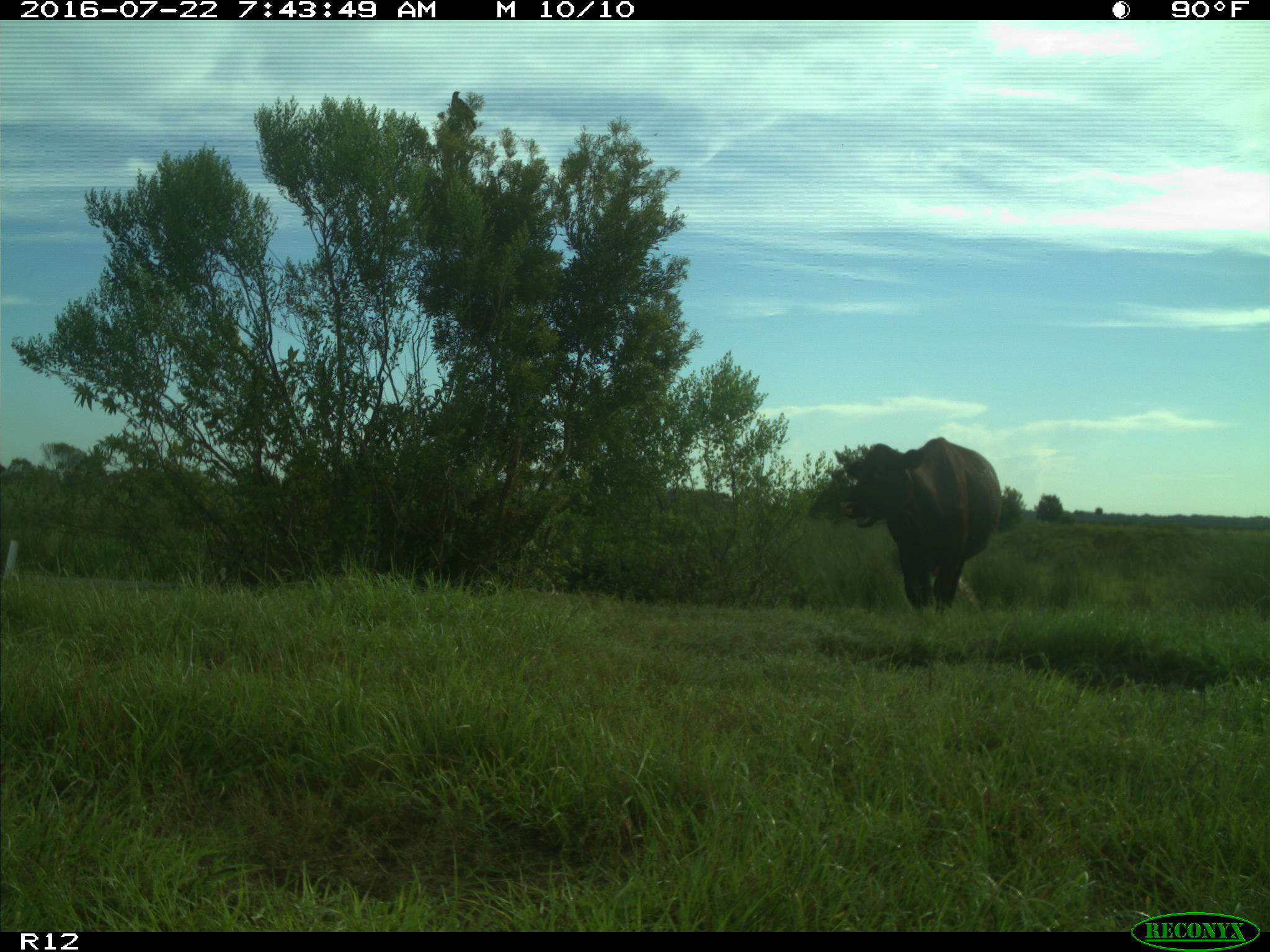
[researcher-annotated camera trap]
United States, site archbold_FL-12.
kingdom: Animalia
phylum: Chordata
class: Mammalia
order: Artiodactyla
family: Bovidae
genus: Bos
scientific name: Bos taurus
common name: domestic cow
Bos taurus (domestic cow).